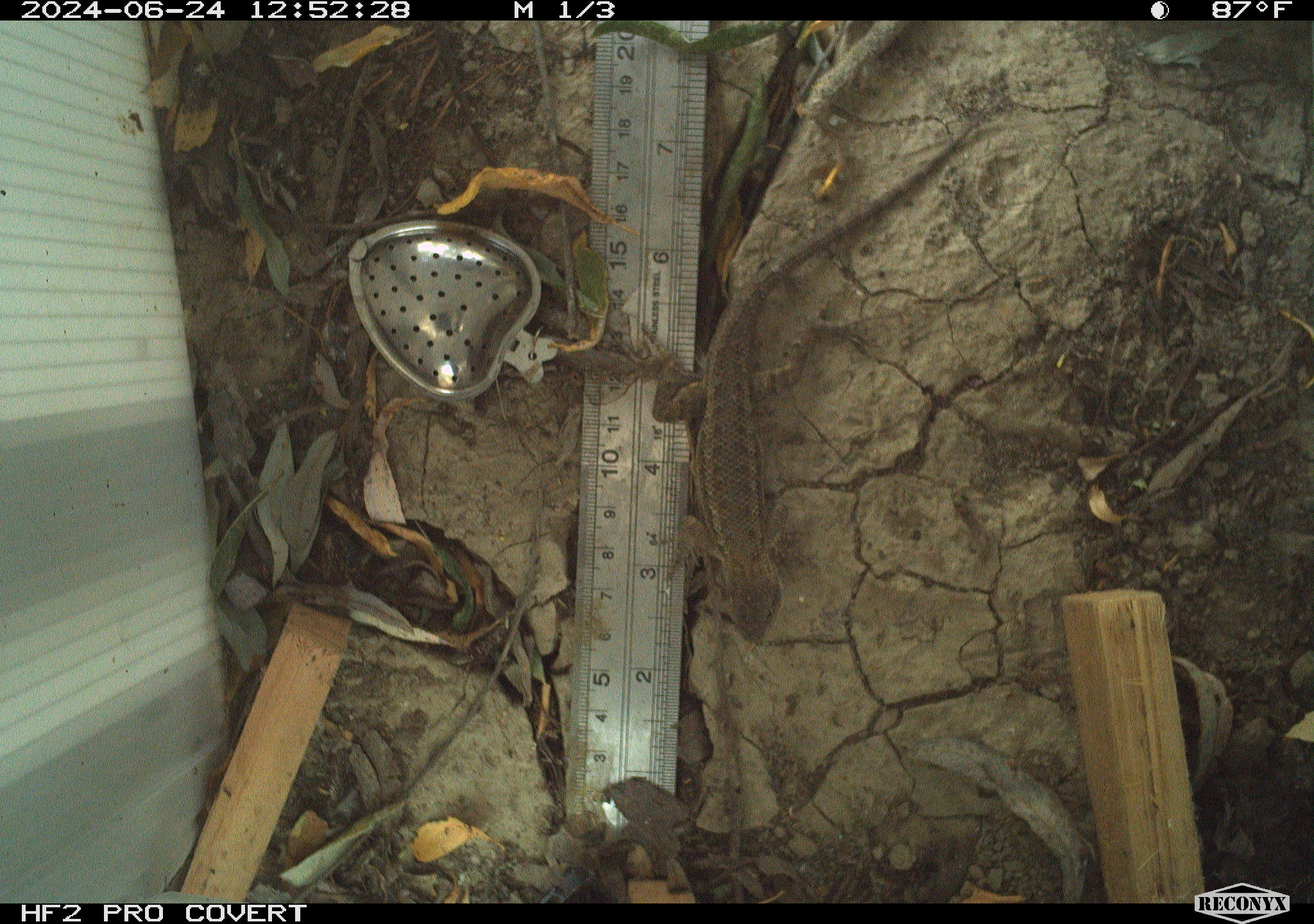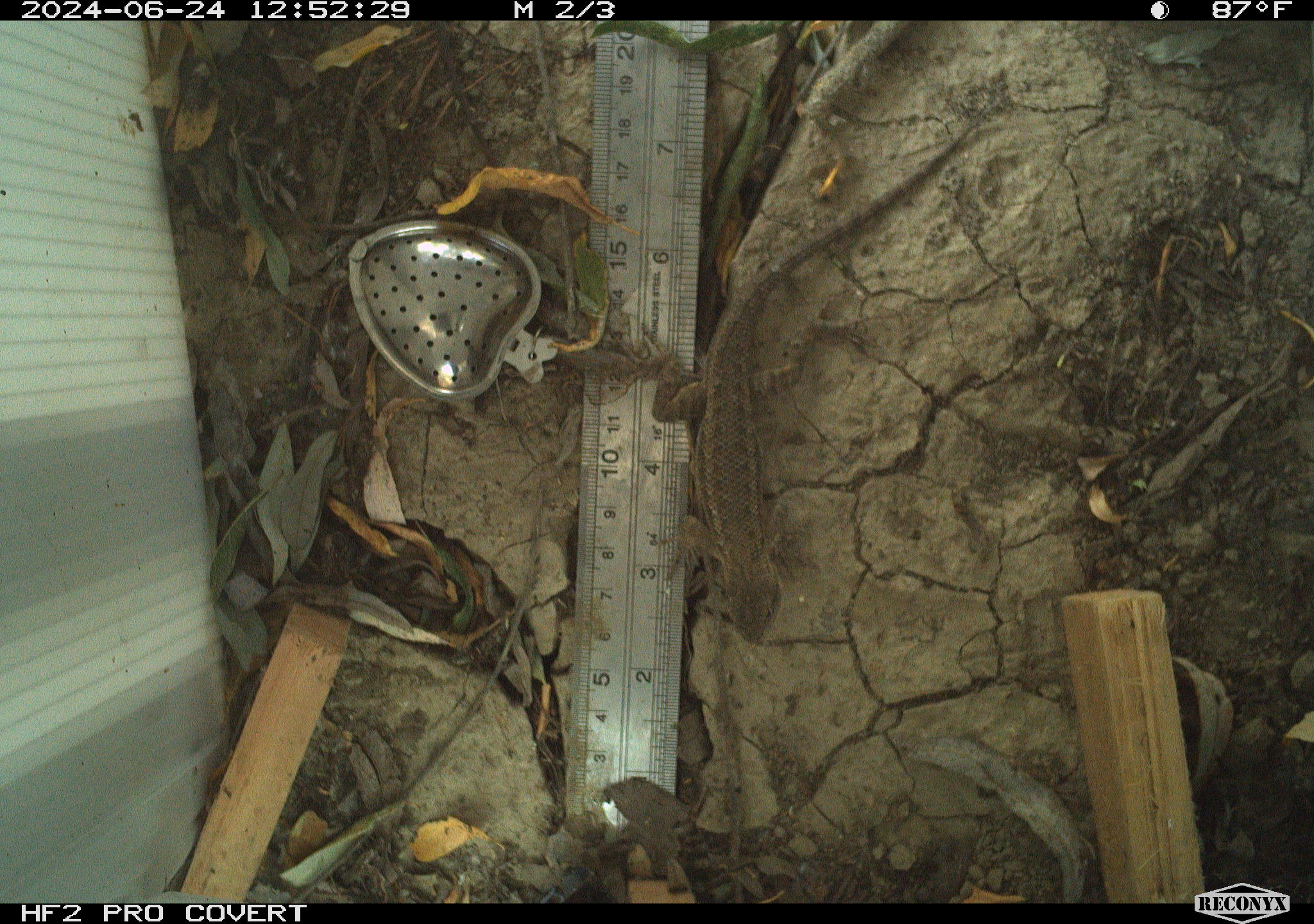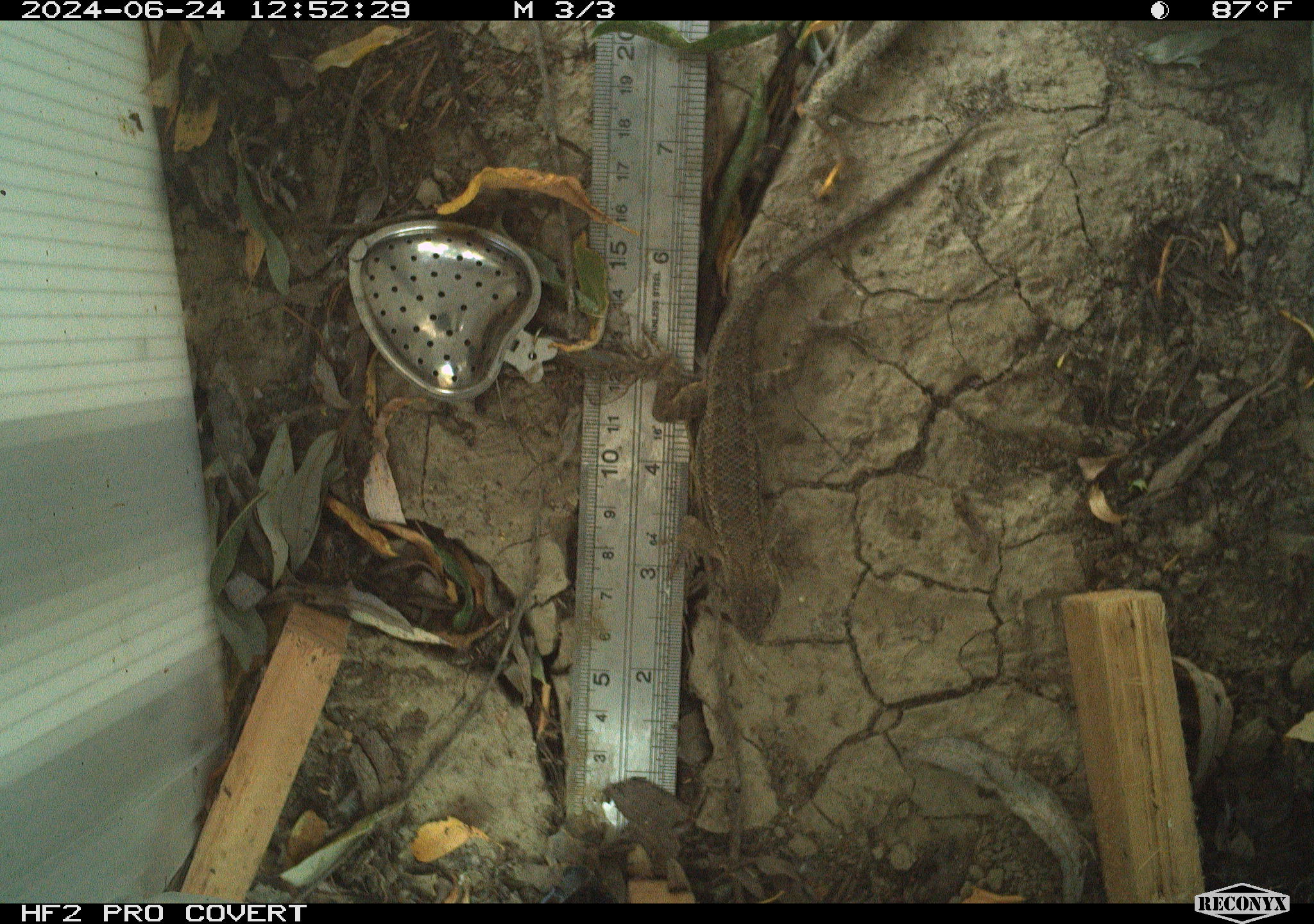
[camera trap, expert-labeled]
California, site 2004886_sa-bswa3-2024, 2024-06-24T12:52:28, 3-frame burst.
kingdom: Animalia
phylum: Chordata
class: Reptilia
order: Squamata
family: Phrynosomatidae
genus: Sceloporus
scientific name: Sceloporus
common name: spiny lizards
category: sceloporus species